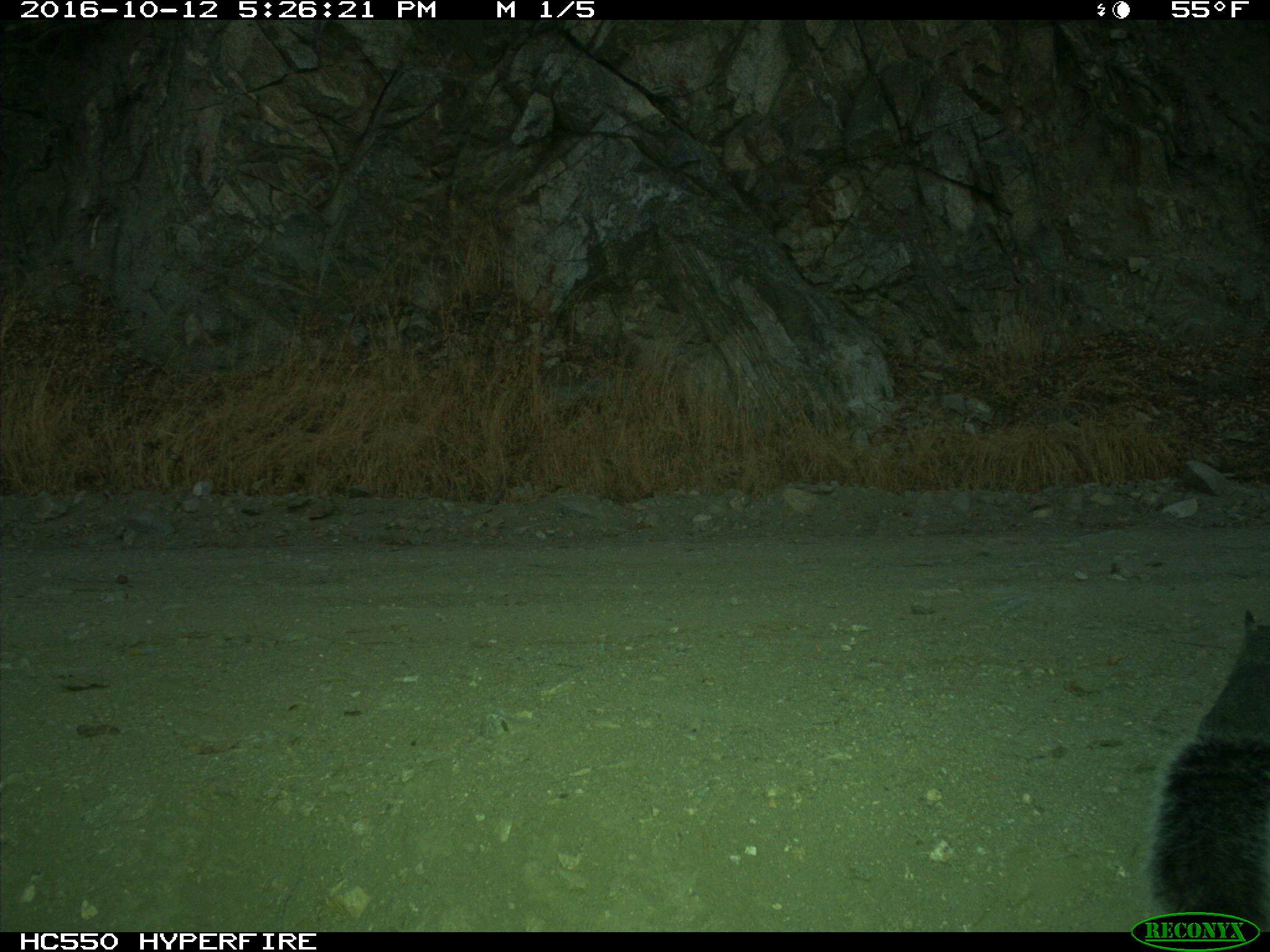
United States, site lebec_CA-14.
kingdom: Animalia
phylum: Chordata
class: Mammalia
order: Rodentia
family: Sciuridae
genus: Sciurus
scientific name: Sciurus carolinensis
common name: eastern gray squirrel